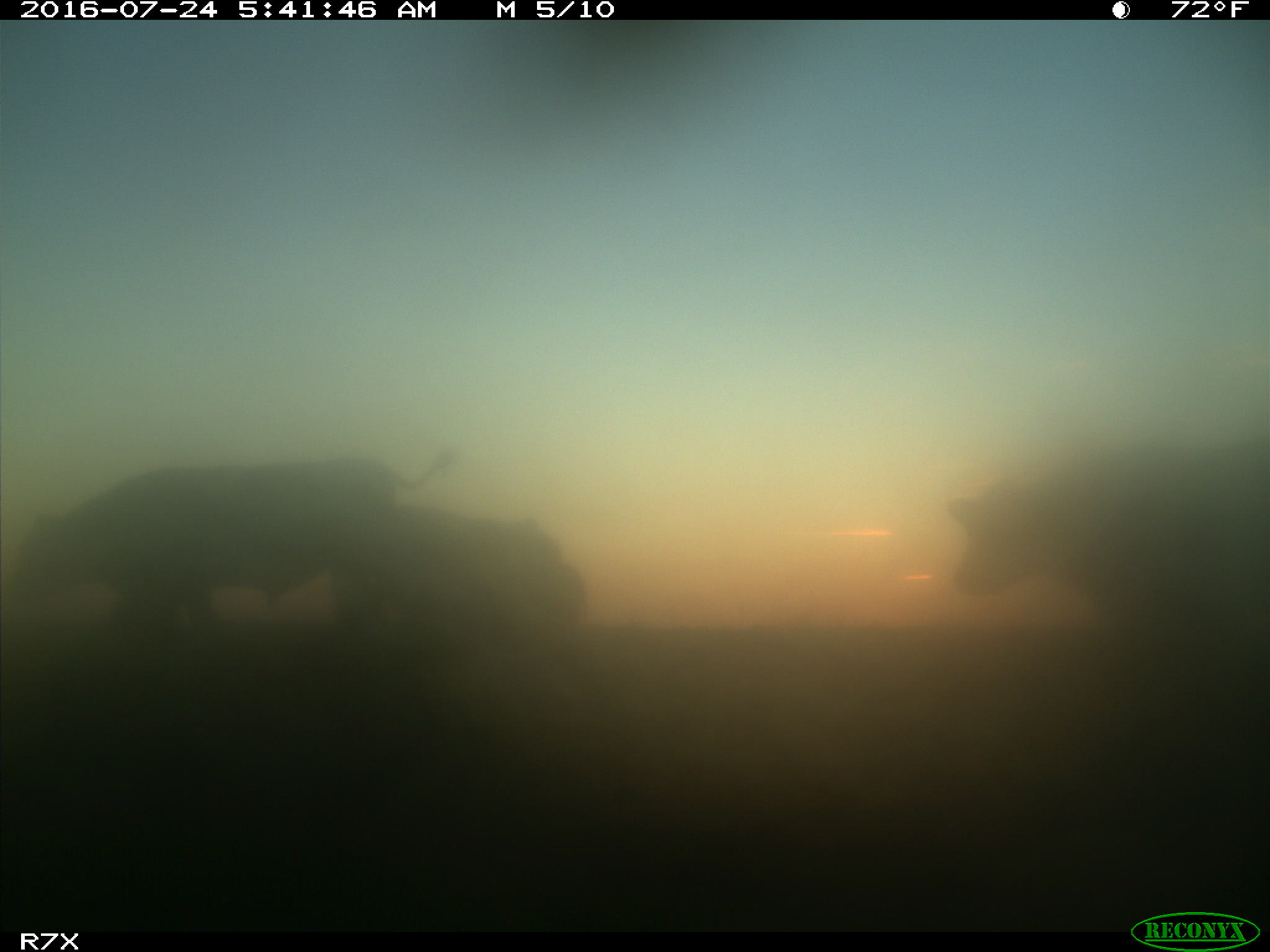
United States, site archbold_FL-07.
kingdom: Animalia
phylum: Chordata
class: Mammalia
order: Artiodactyla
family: Bovidae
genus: Bos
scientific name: Bos taurus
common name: domestic cow